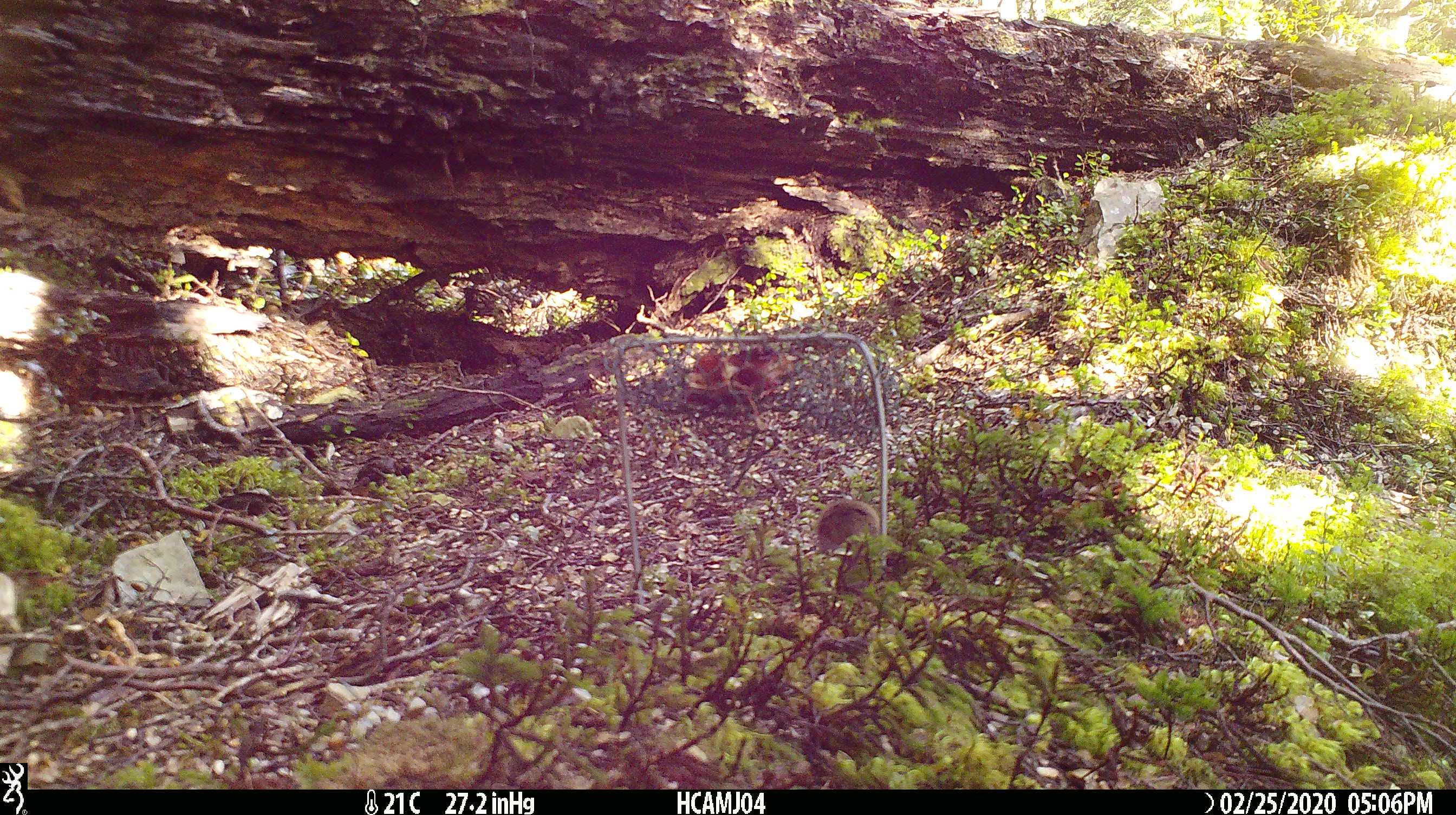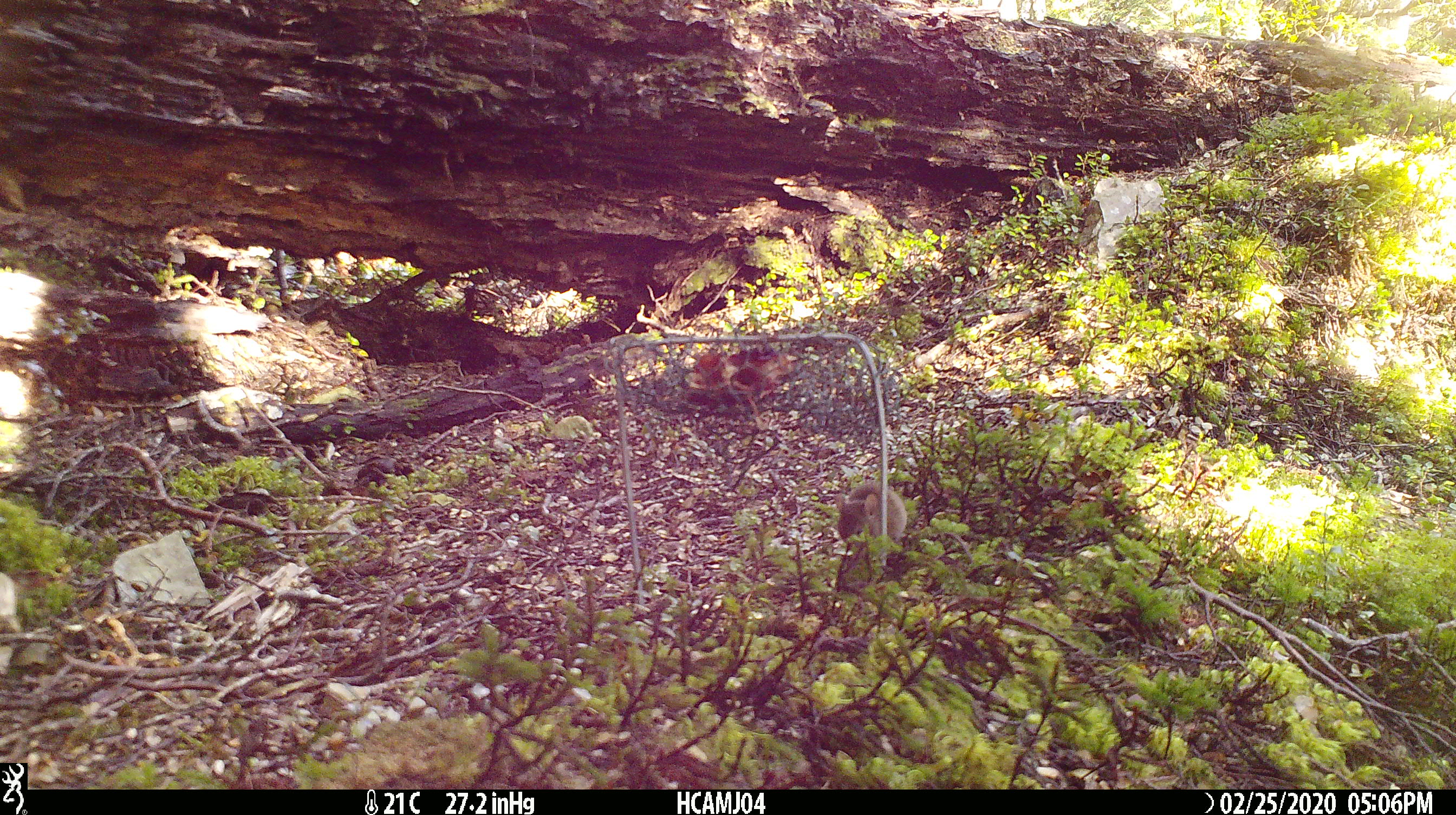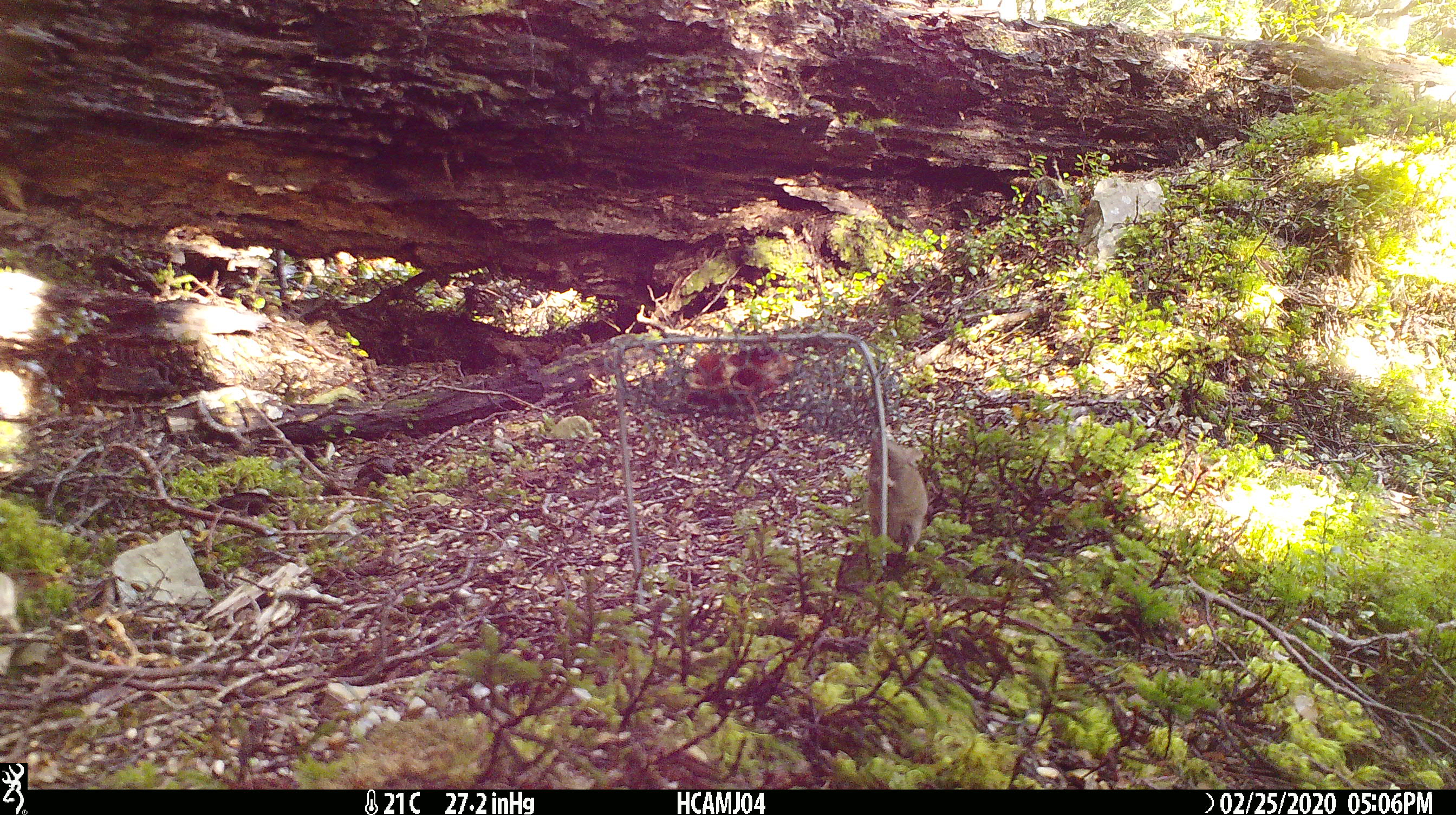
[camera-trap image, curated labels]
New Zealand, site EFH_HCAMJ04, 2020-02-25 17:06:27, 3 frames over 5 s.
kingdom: Animalia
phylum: Chordata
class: Mammalia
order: Rodentia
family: Muridae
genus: Mus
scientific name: Mus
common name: mouse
Mouse (Mus).